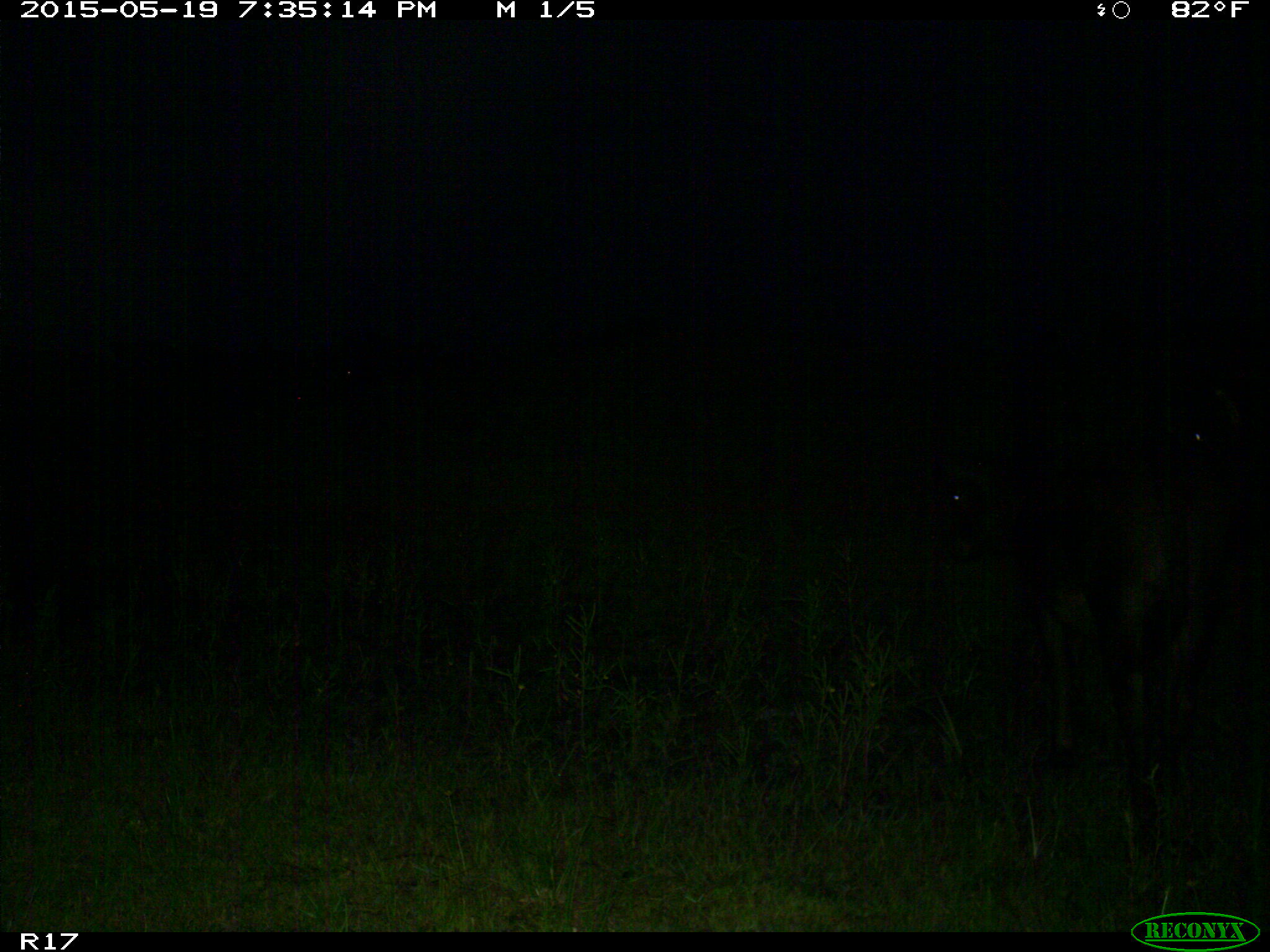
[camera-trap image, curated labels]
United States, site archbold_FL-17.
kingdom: Animalia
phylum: Chordata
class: Mammalia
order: Artiodactyla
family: Bovidae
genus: Bos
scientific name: Bos taurus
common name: domestic cow